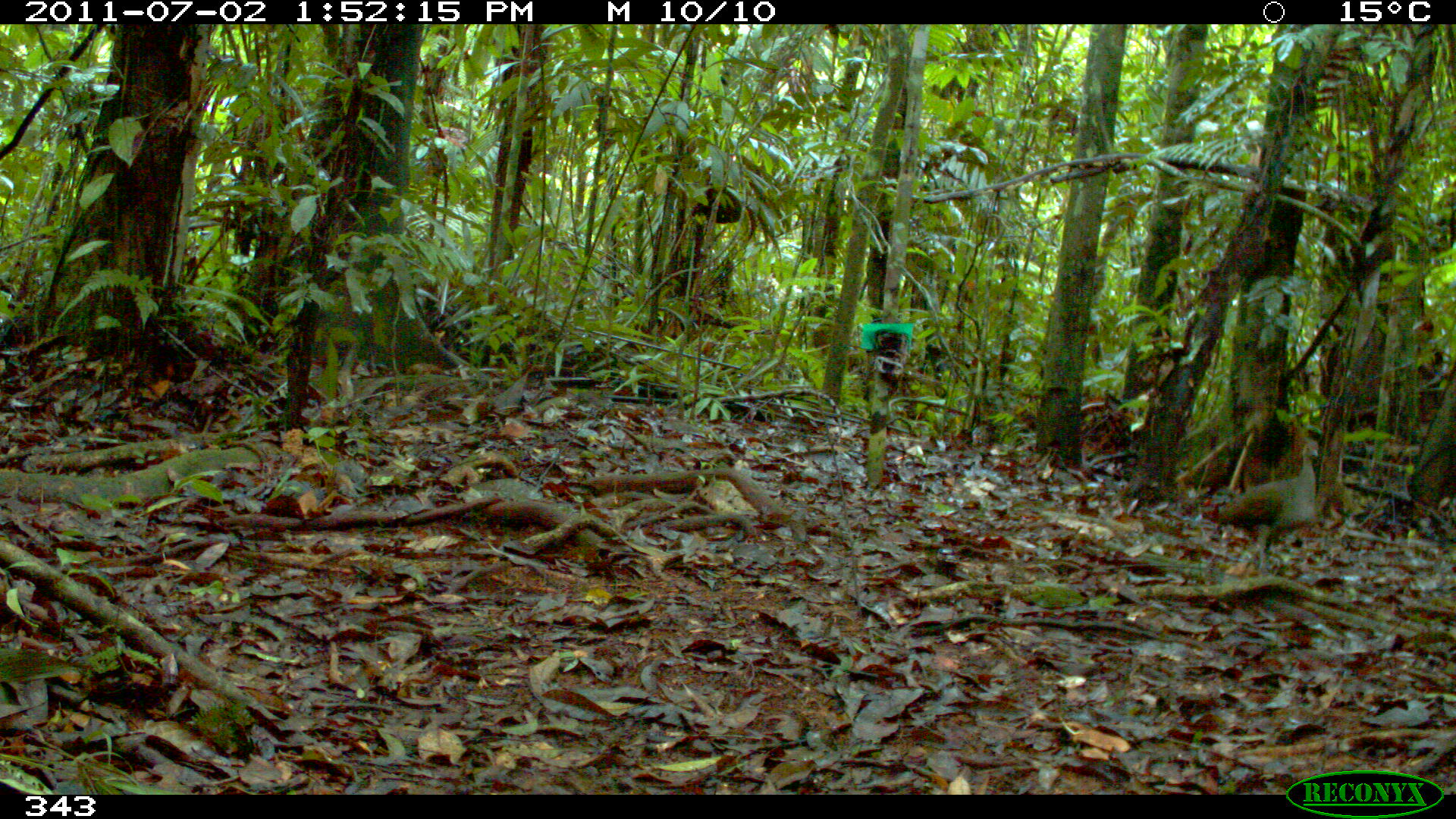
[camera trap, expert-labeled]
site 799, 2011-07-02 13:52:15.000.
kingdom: Animalia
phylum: Chordata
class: Aves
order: Galliformes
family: Phasianidae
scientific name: Phasianidae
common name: quails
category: quail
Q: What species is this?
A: Quail (quails) (Phasianidae).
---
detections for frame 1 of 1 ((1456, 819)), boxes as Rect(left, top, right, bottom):
quail: Rect(1217, 442, 1318, 571)